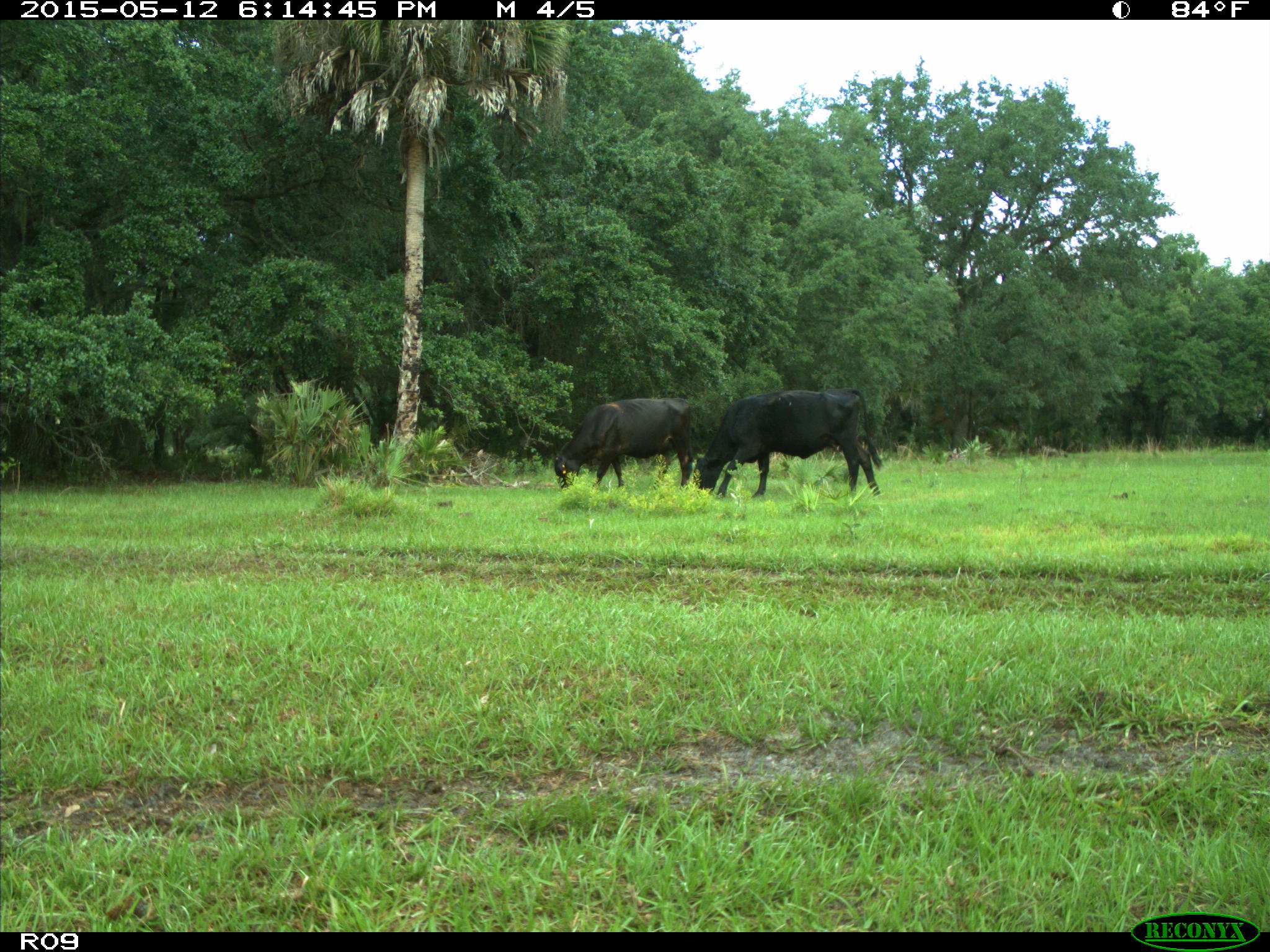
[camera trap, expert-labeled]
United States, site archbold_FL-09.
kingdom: Animalia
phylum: Chordata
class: Mammalia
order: Artiodactyla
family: Bovidae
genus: Bos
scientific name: Bos taurus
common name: domestic cow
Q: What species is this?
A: Bos taurus (domestic cow).